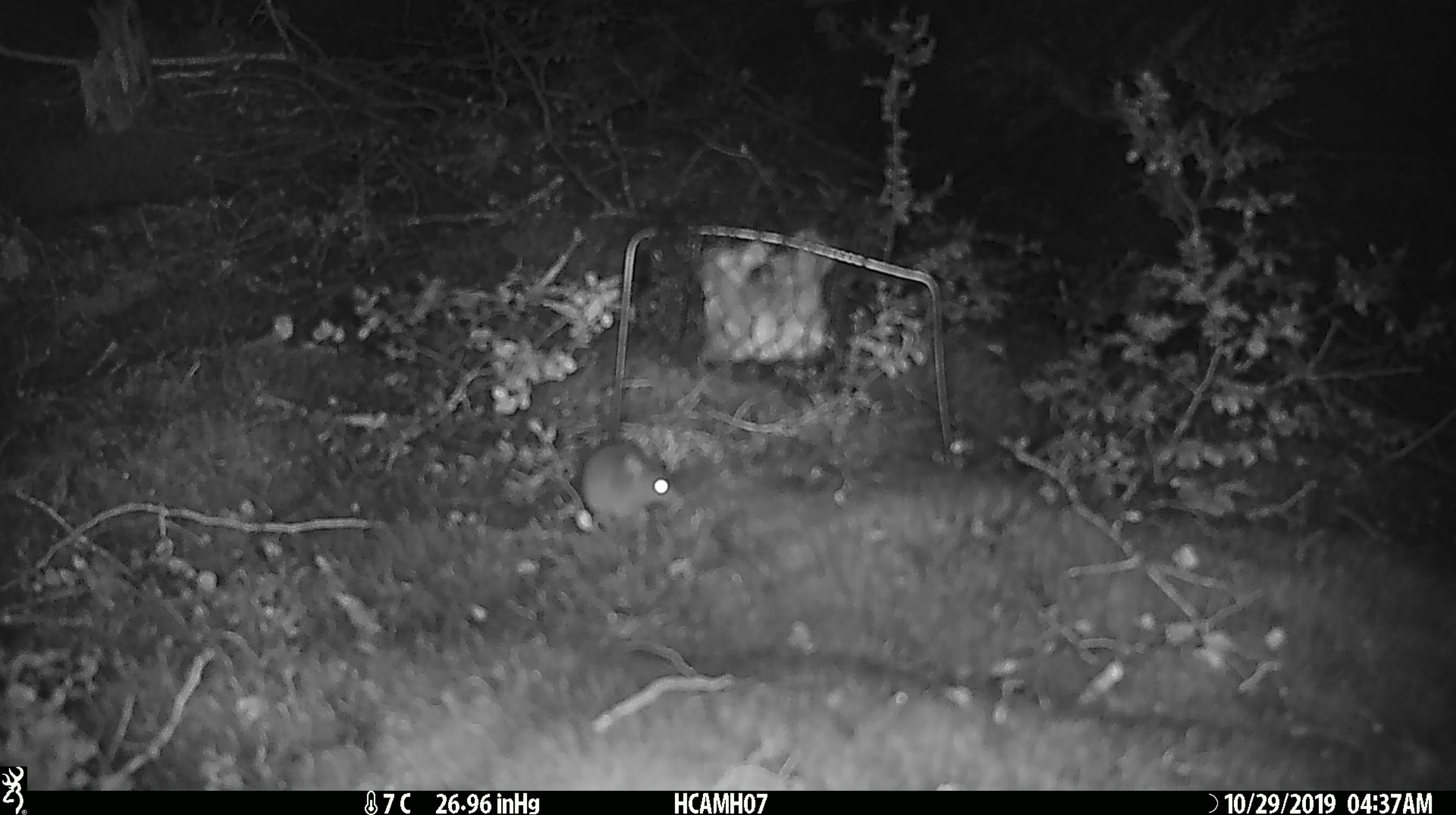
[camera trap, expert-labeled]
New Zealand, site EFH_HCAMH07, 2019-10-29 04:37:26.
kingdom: Animalia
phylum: Chordata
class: Mammalia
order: Rodentia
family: Muridae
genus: Mus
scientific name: Mus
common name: mouse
Mouse (Mus).